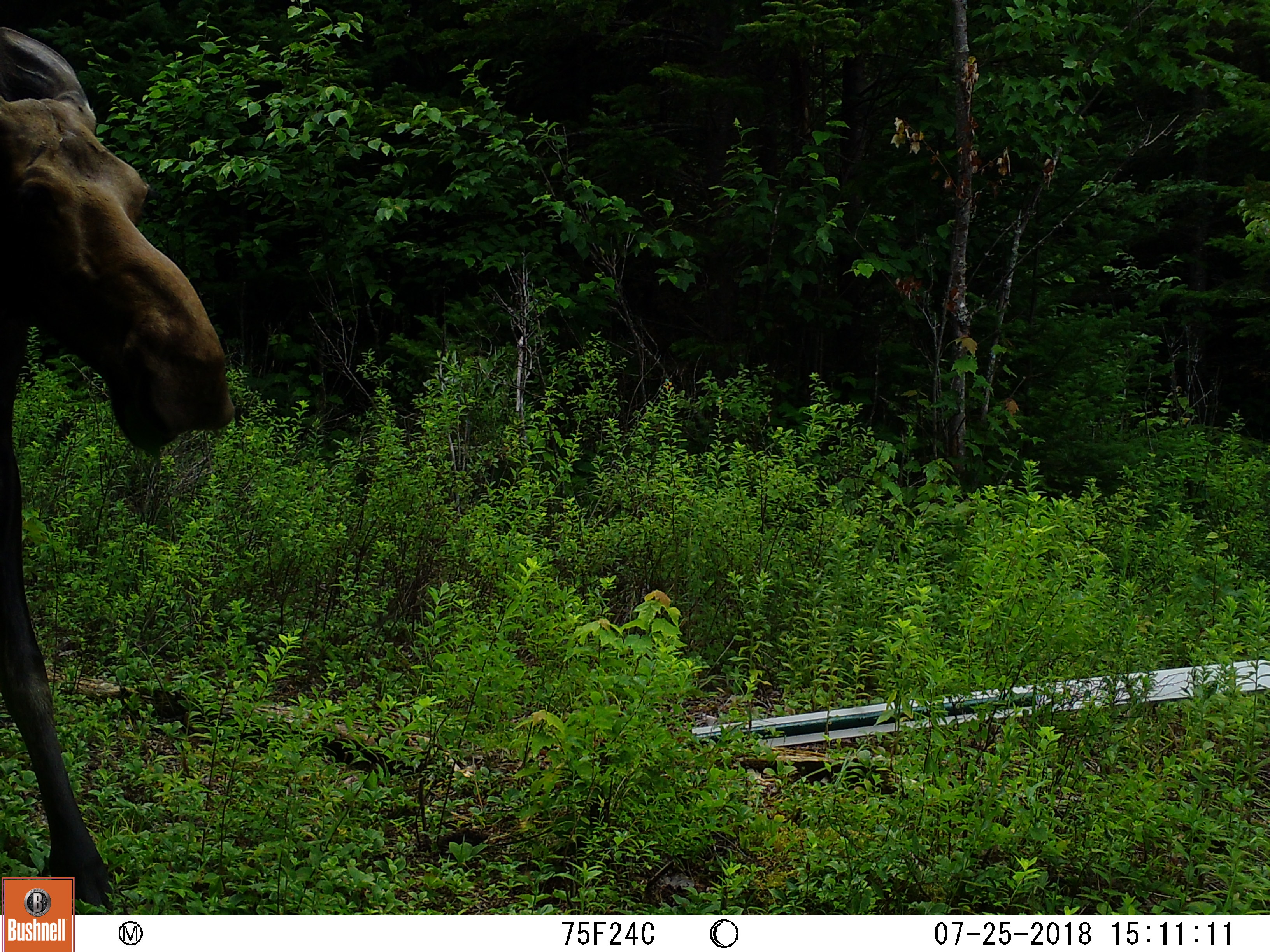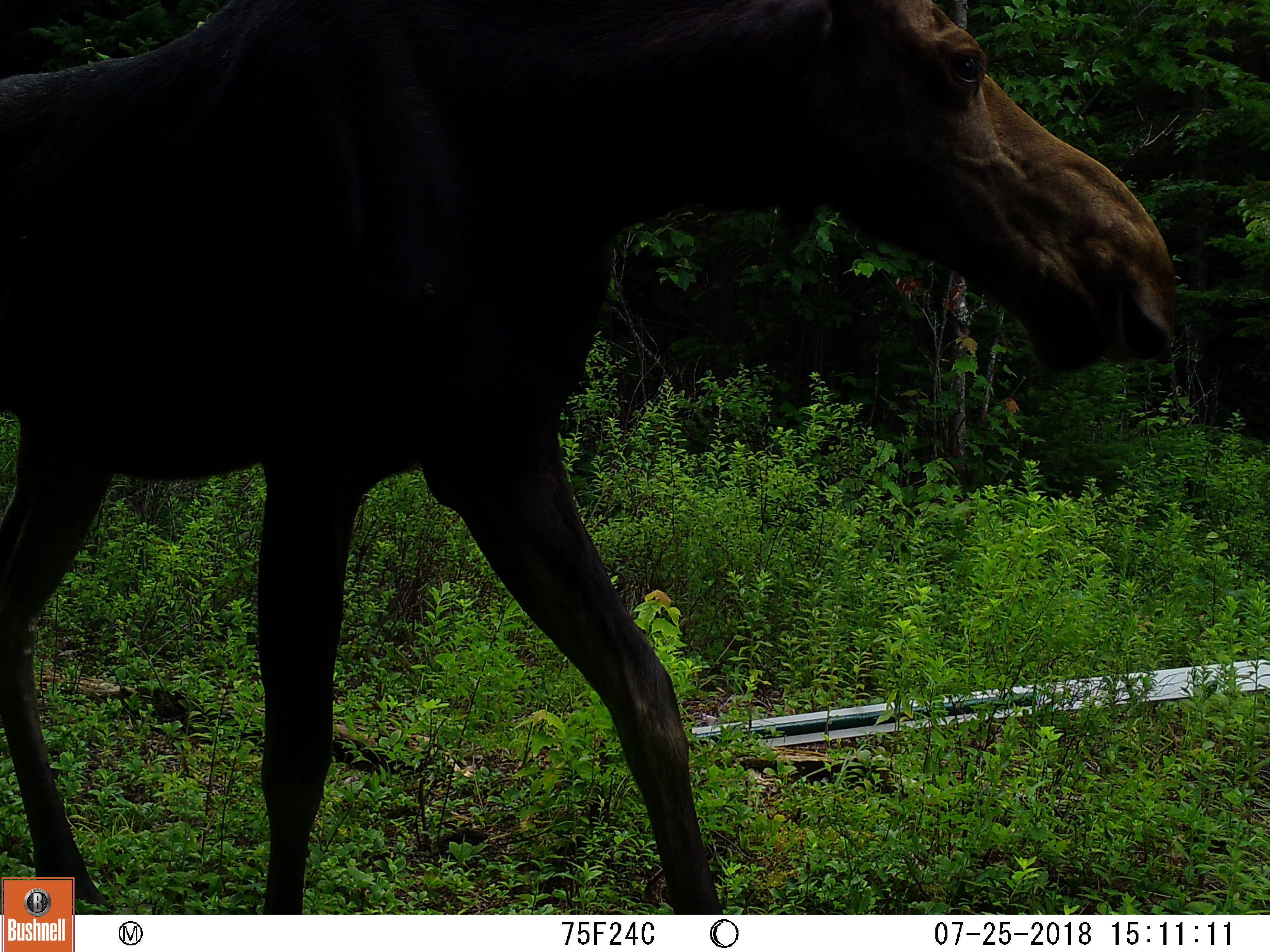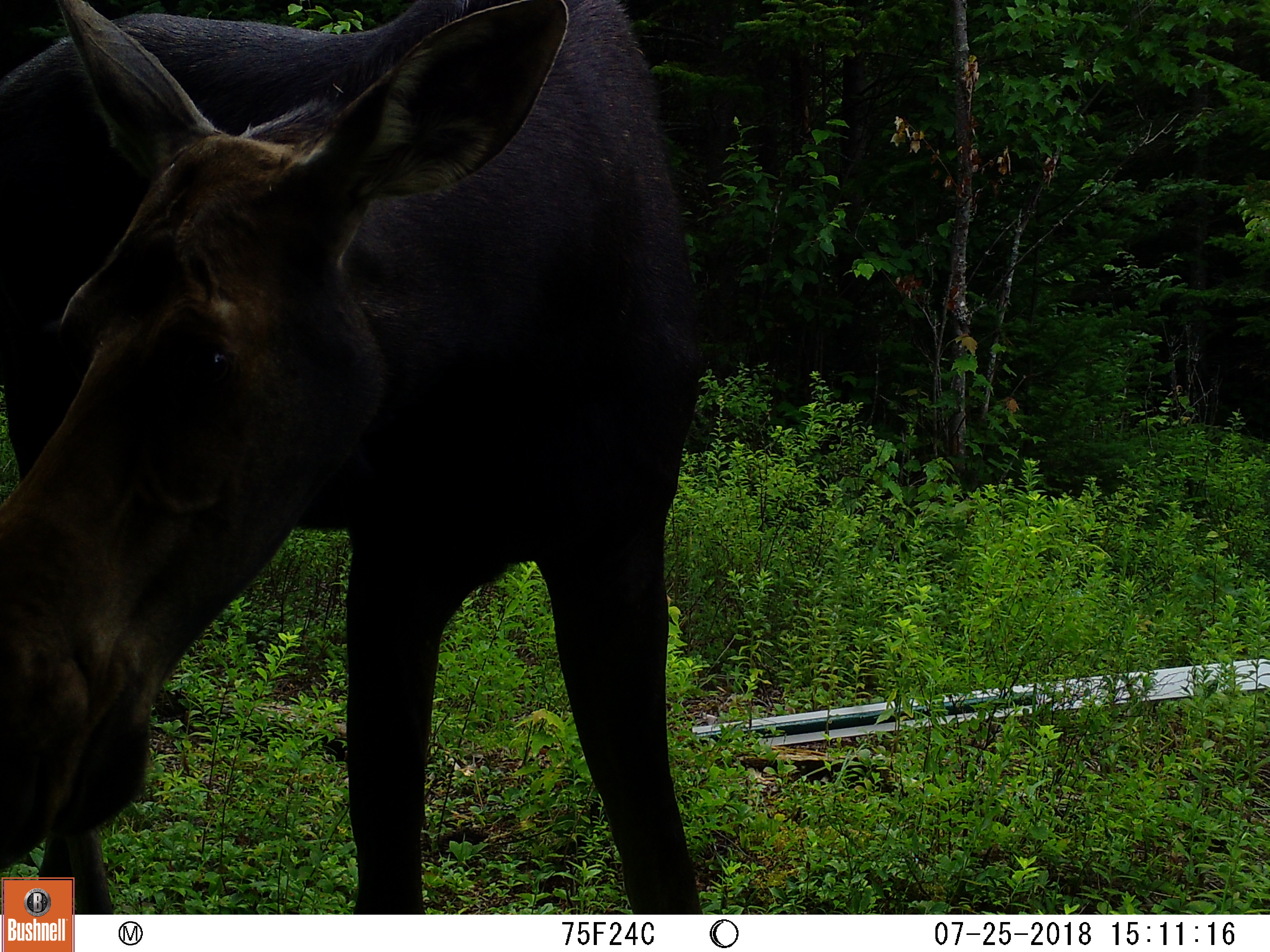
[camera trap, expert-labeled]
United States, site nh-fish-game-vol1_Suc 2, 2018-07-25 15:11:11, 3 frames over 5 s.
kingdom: Animalia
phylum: Chordata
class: Mammalia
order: Artiodactyla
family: Cervidae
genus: Alces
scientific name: Alces alces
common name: moose